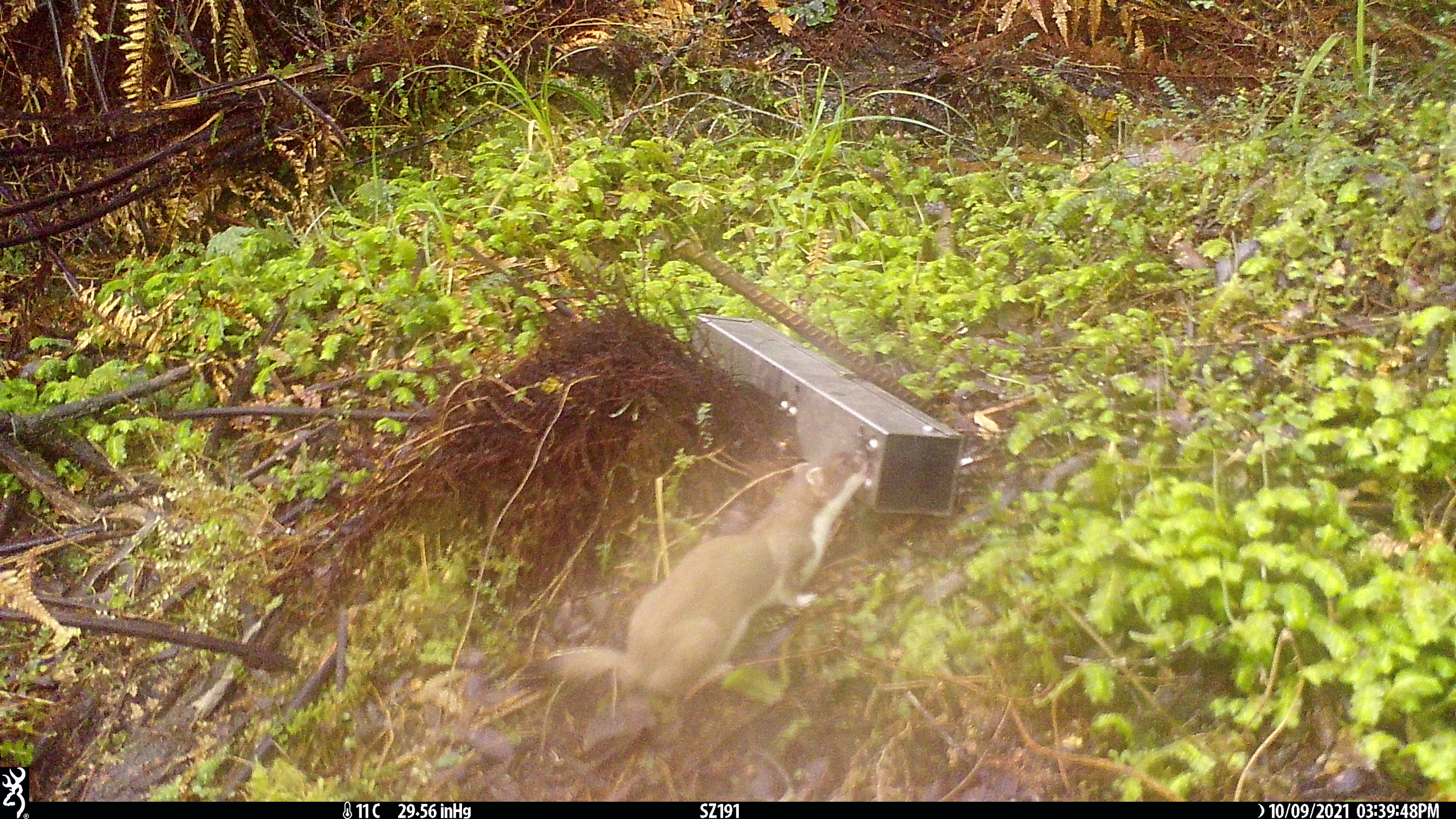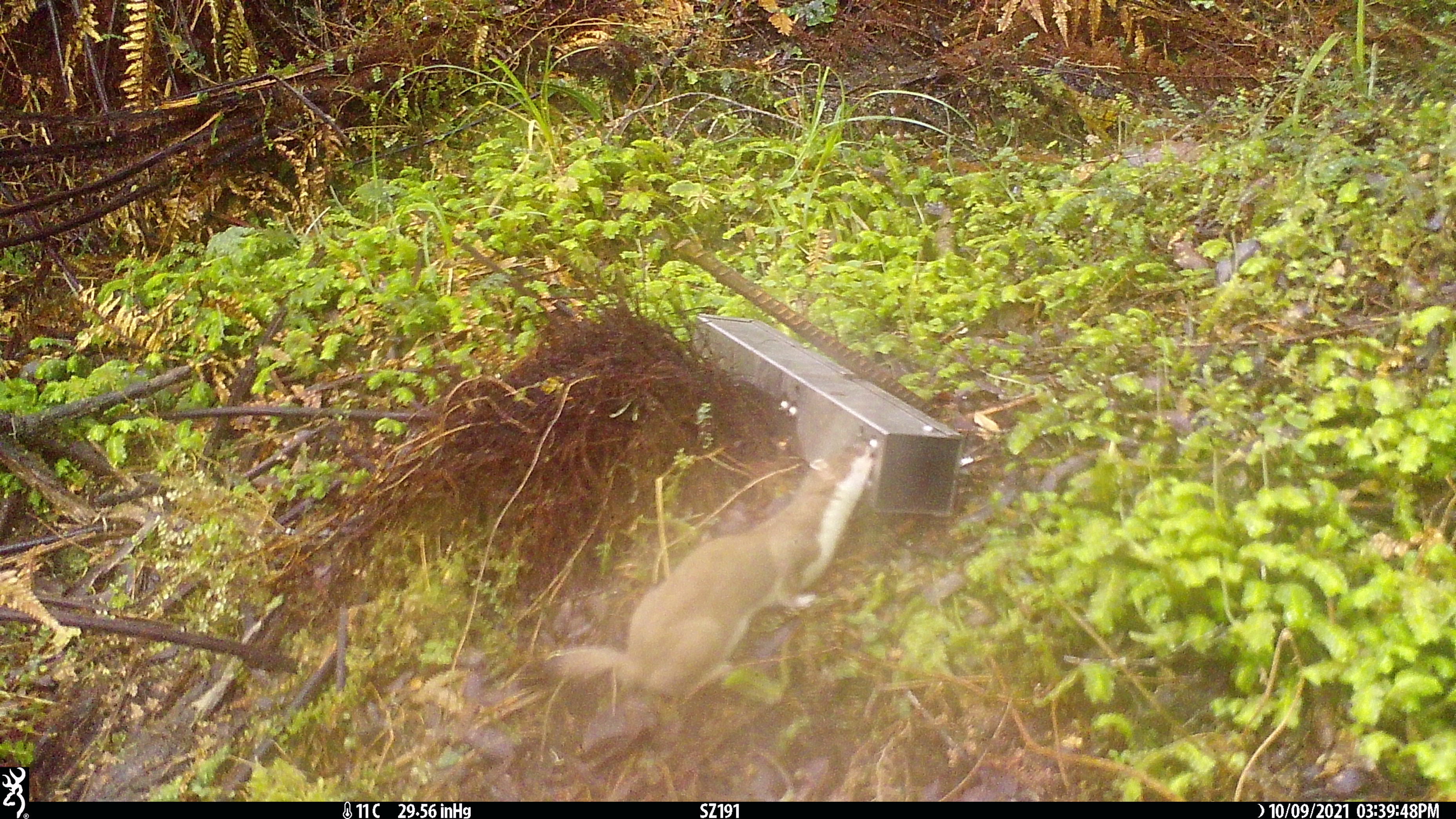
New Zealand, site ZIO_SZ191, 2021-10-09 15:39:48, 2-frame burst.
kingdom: Animalia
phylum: Chordata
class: Mammalia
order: Carnivora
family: Mustelidae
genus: Mustela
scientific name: Mustela erminea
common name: stoat